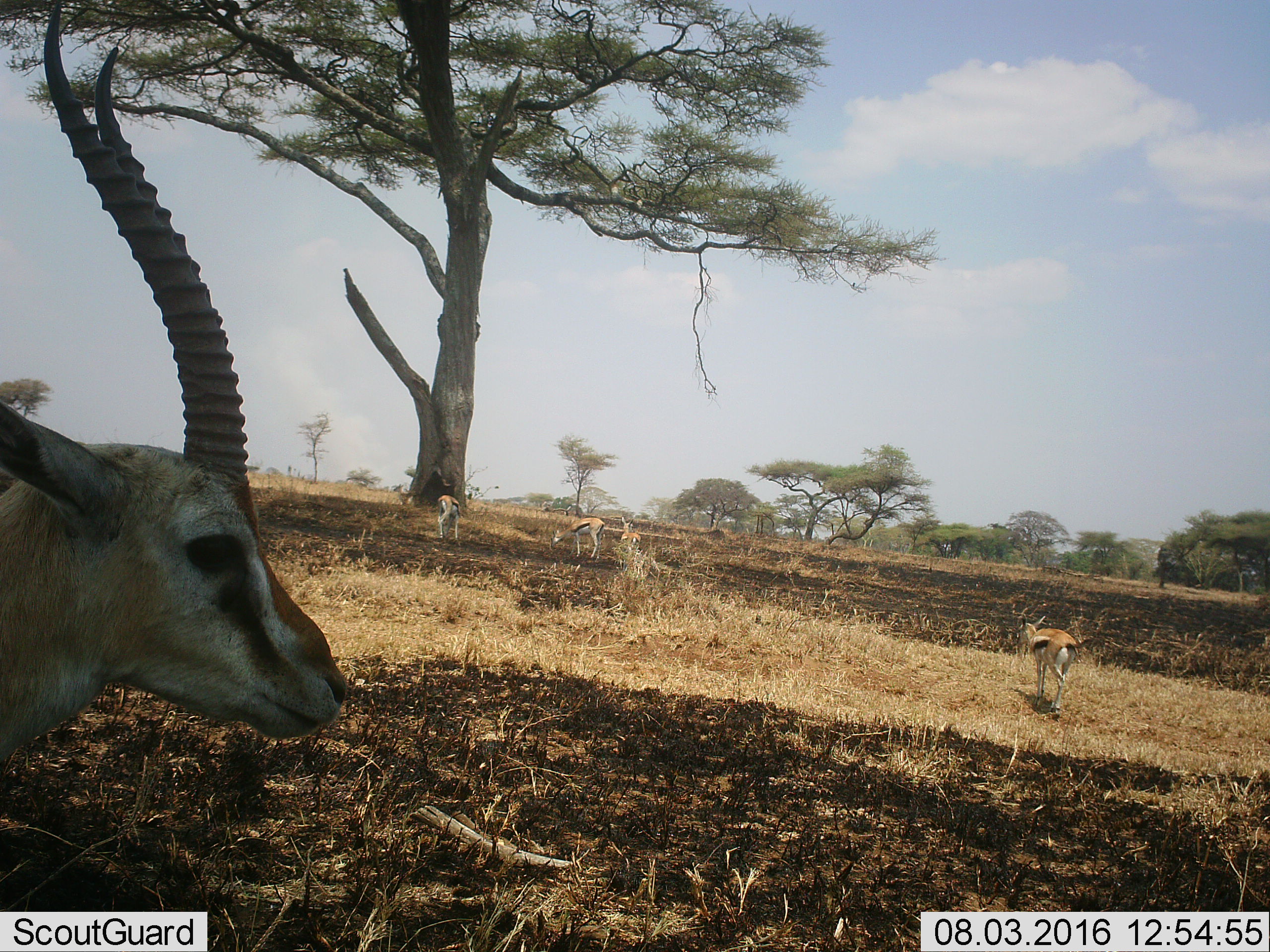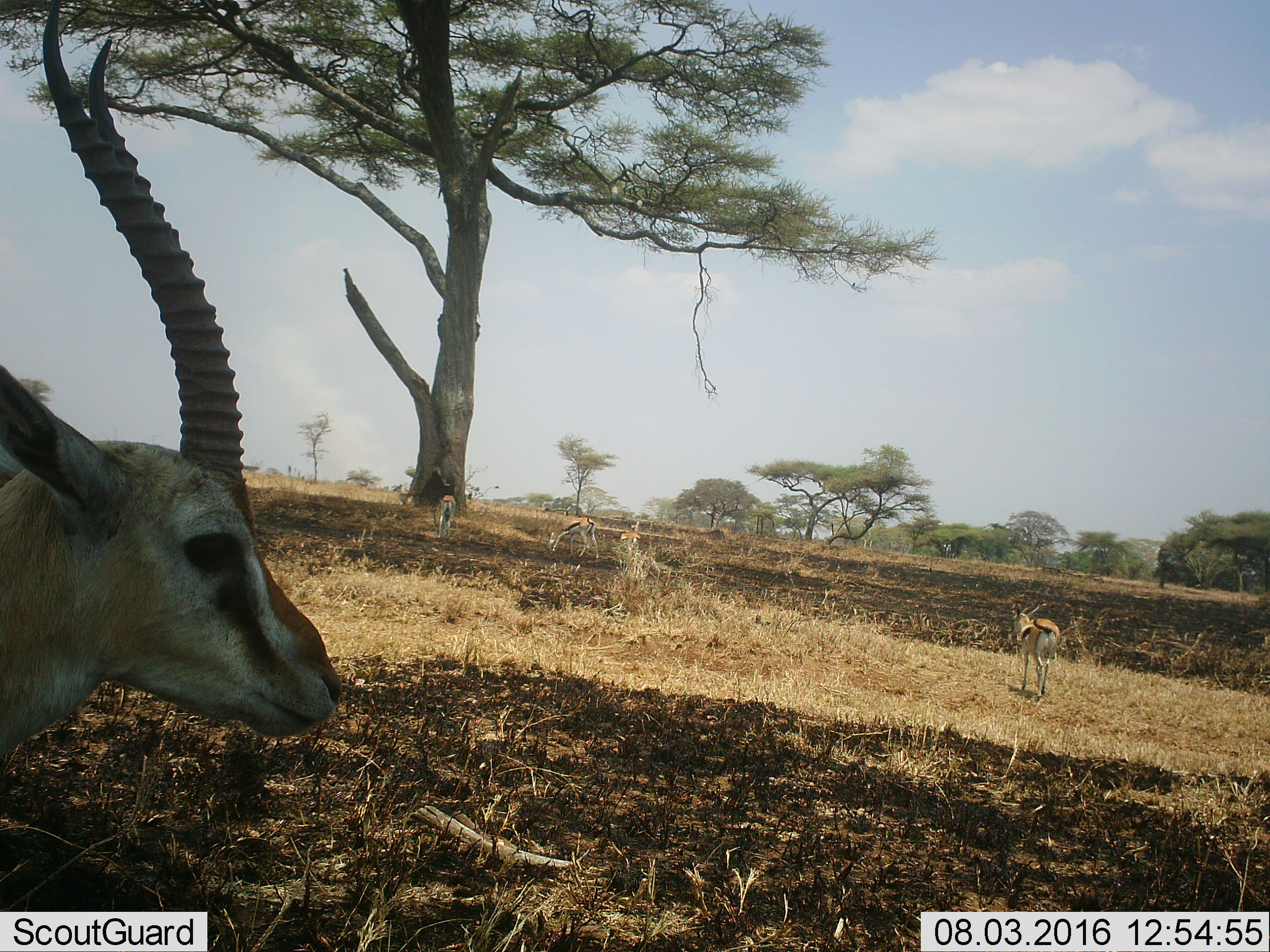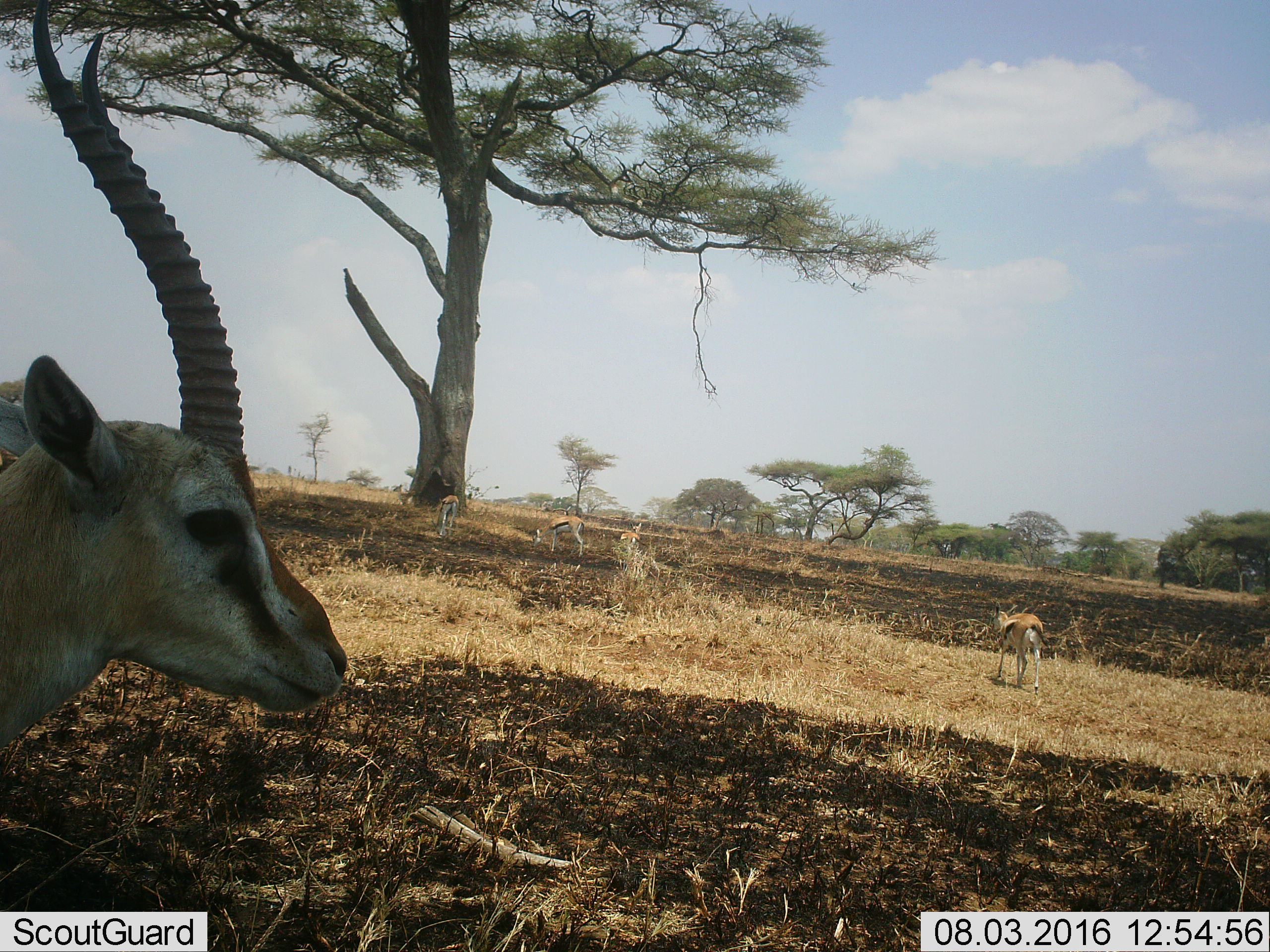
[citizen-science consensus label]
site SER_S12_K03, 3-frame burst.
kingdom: Animalia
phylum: Chordata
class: Mammalia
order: Artiodactyla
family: Bovidae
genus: Eudorcas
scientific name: Eudorcas thomsonii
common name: thomson's gazelle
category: gazellethomsons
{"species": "gazellethomsons (thomson's gazelle) (Eudorcas thomsonii)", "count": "5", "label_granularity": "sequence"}